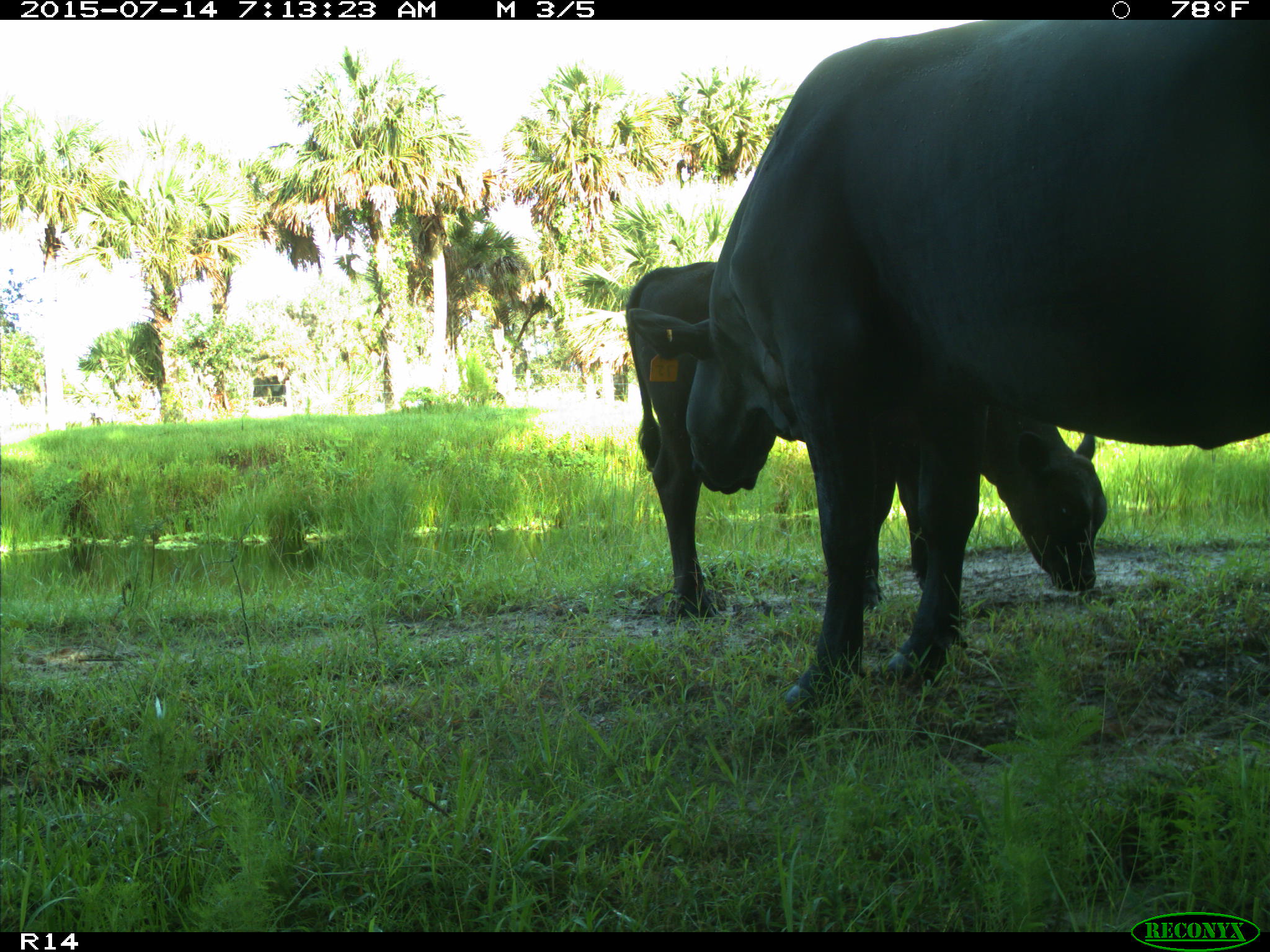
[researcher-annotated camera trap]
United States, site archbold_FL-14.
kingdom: Animalia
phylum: Chordata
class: Mammalia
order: Artiodactyla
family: Bovidae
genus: Bos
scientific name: Bos taurus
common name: domestic cow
Bos taurus (domestic cow).